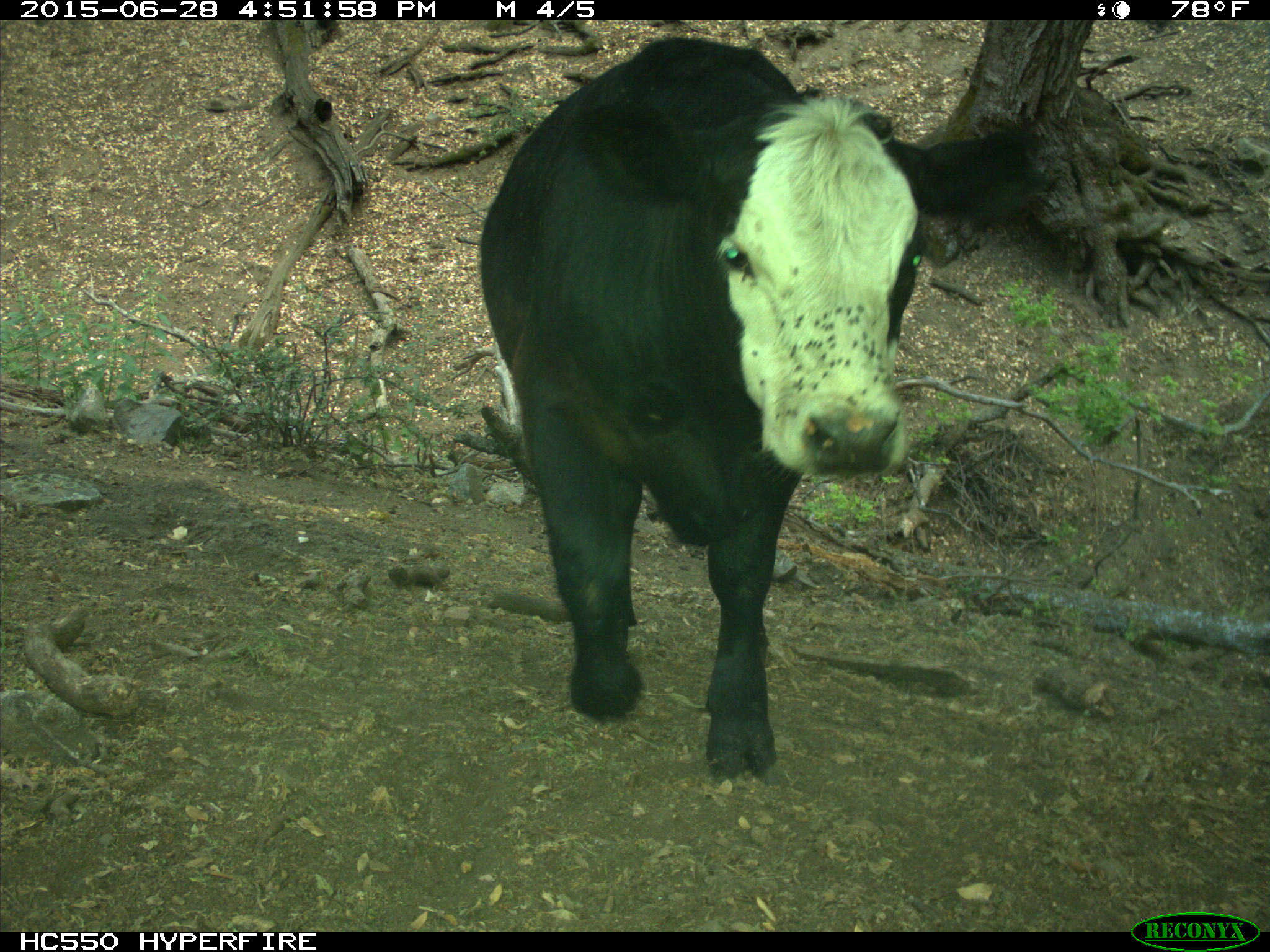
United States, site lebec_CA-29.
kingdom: Animalia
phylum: Chordata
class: Mammalia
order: Artiodactyla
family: Bovidae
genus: Bos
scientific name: Bos taurus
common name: domestic cow